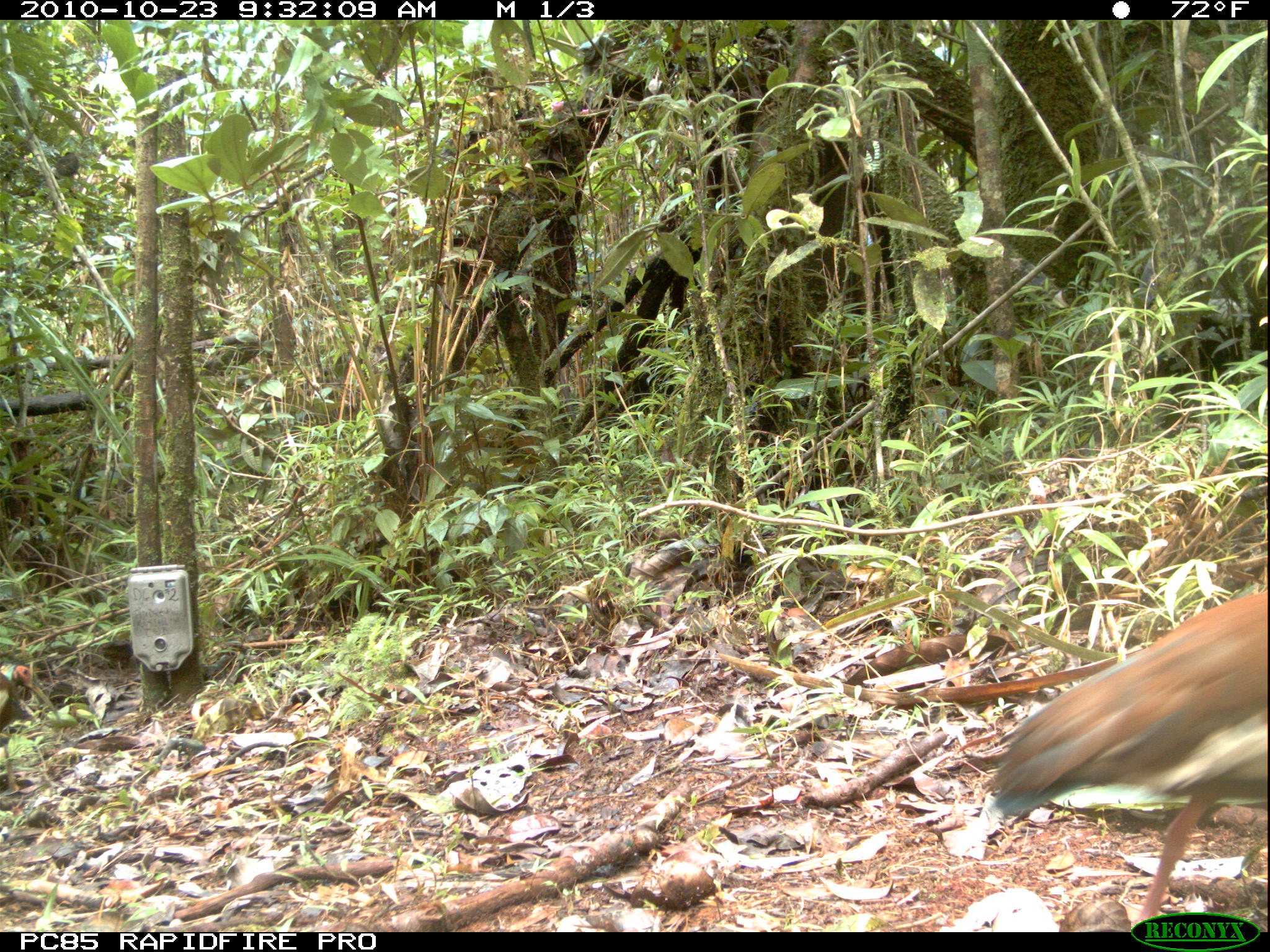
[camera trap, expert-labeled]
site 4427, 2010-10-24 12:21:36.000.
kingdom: Animalia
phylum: Chordata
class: Aves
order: Cuculiformes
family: Cuculidae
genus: Coua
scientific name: Coua serriana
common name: red-breasted coua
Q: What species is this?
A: Coua serriana (red-breasted coua).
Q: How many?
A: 1.